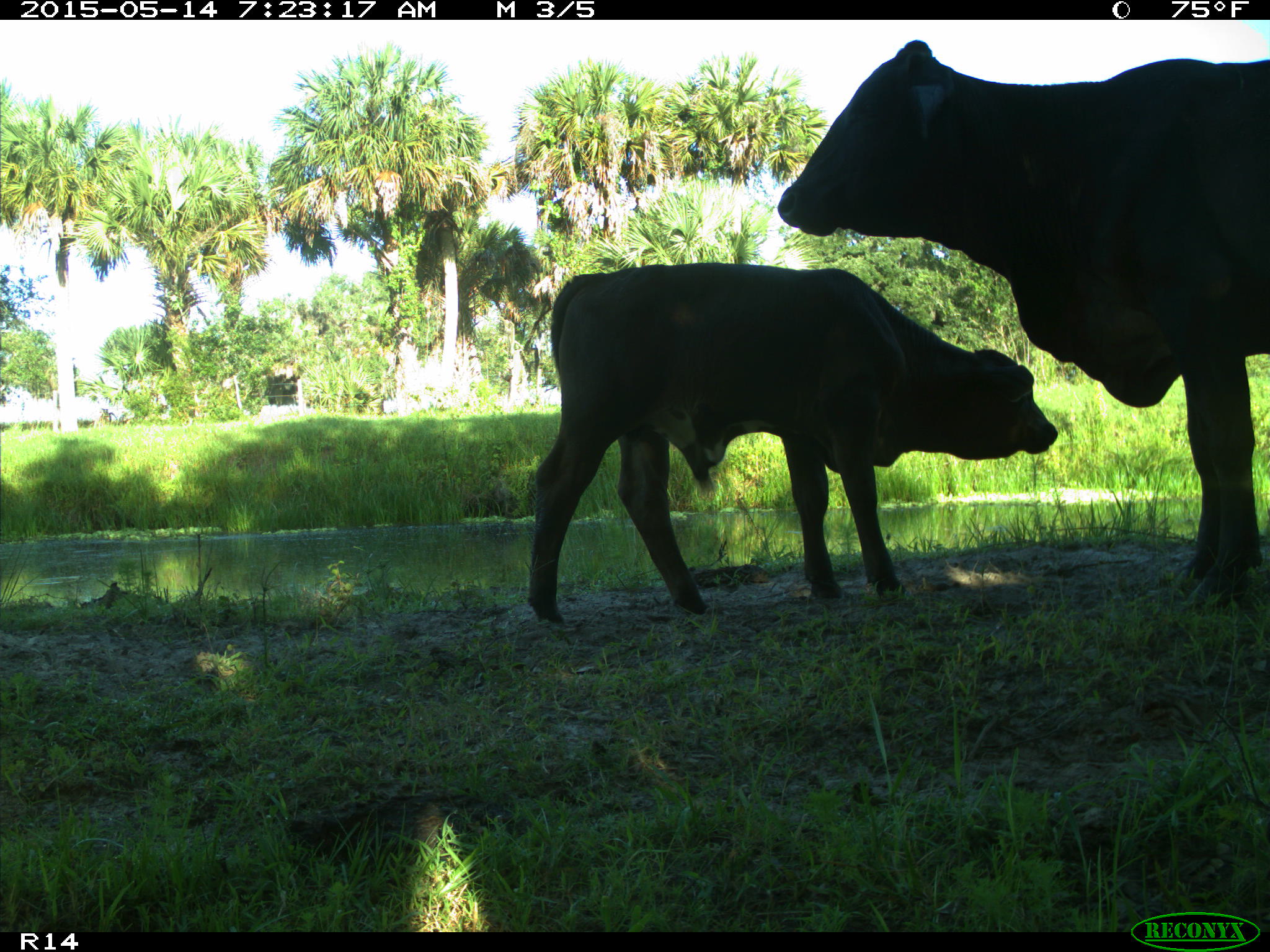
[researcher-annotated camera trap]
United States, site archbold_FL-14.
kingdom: Animalia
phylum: Chordata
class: Mammalia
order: Artiodactyla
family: Bovidae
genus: Bos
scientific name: Bos taurus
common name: domestic cow